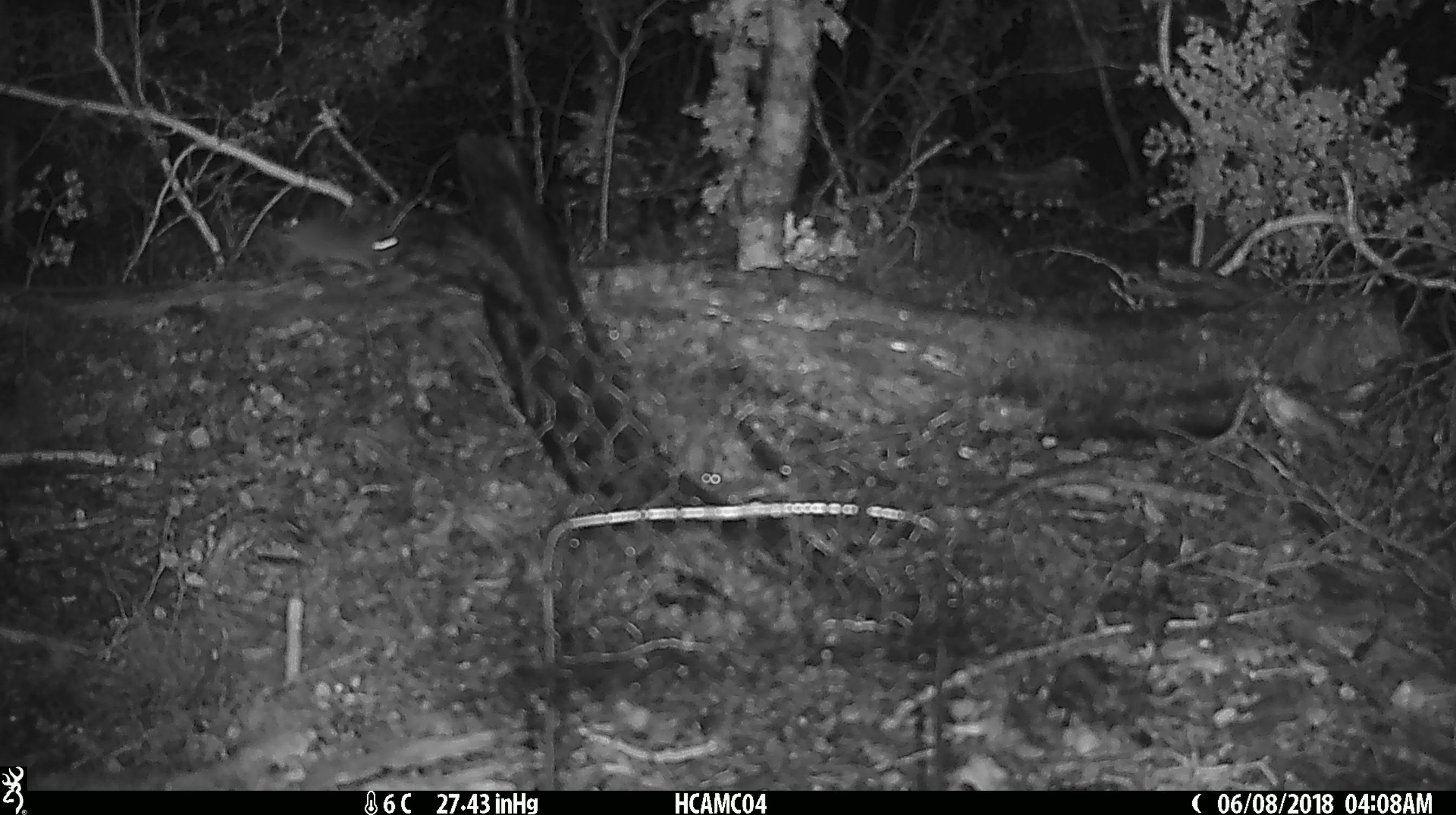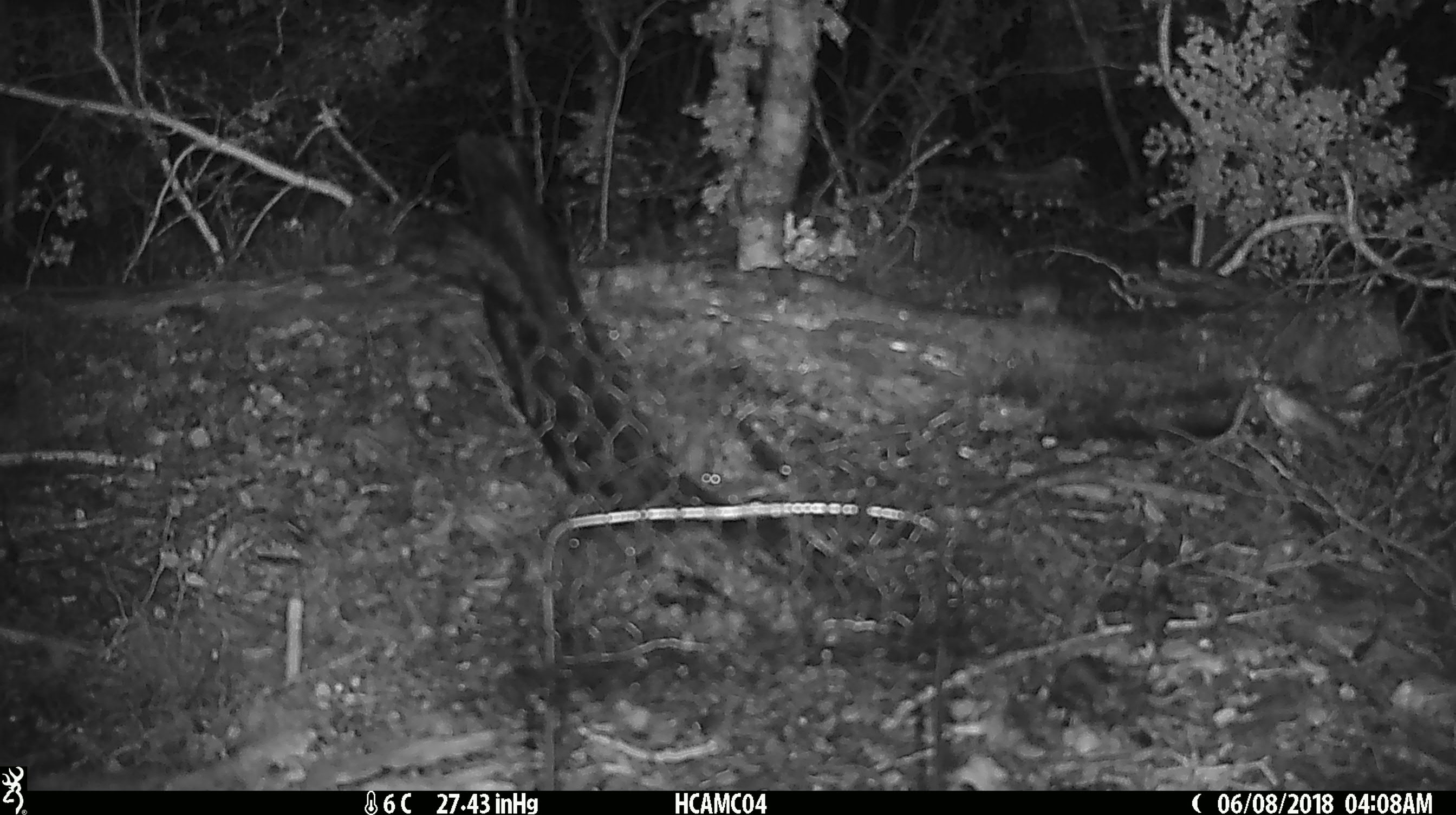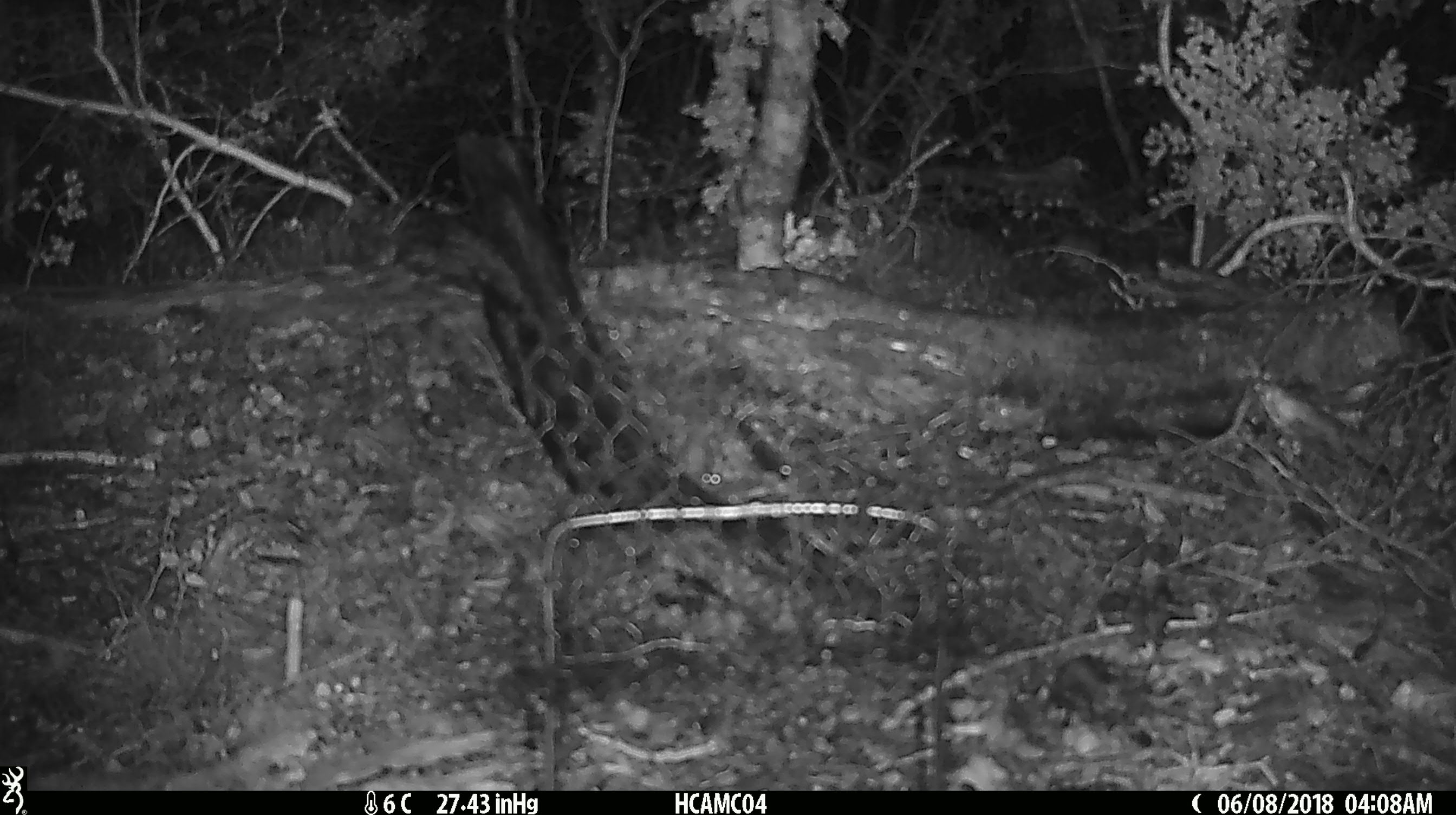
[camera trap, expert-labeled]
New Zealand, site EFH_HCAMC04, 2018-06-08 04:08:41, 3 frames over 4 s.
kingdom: Animalia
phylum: Chordata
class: Mammalia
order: Rodentia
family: Muridae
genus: Mus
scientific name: Mus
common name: mouse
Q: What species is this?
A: Mouse (Mus).